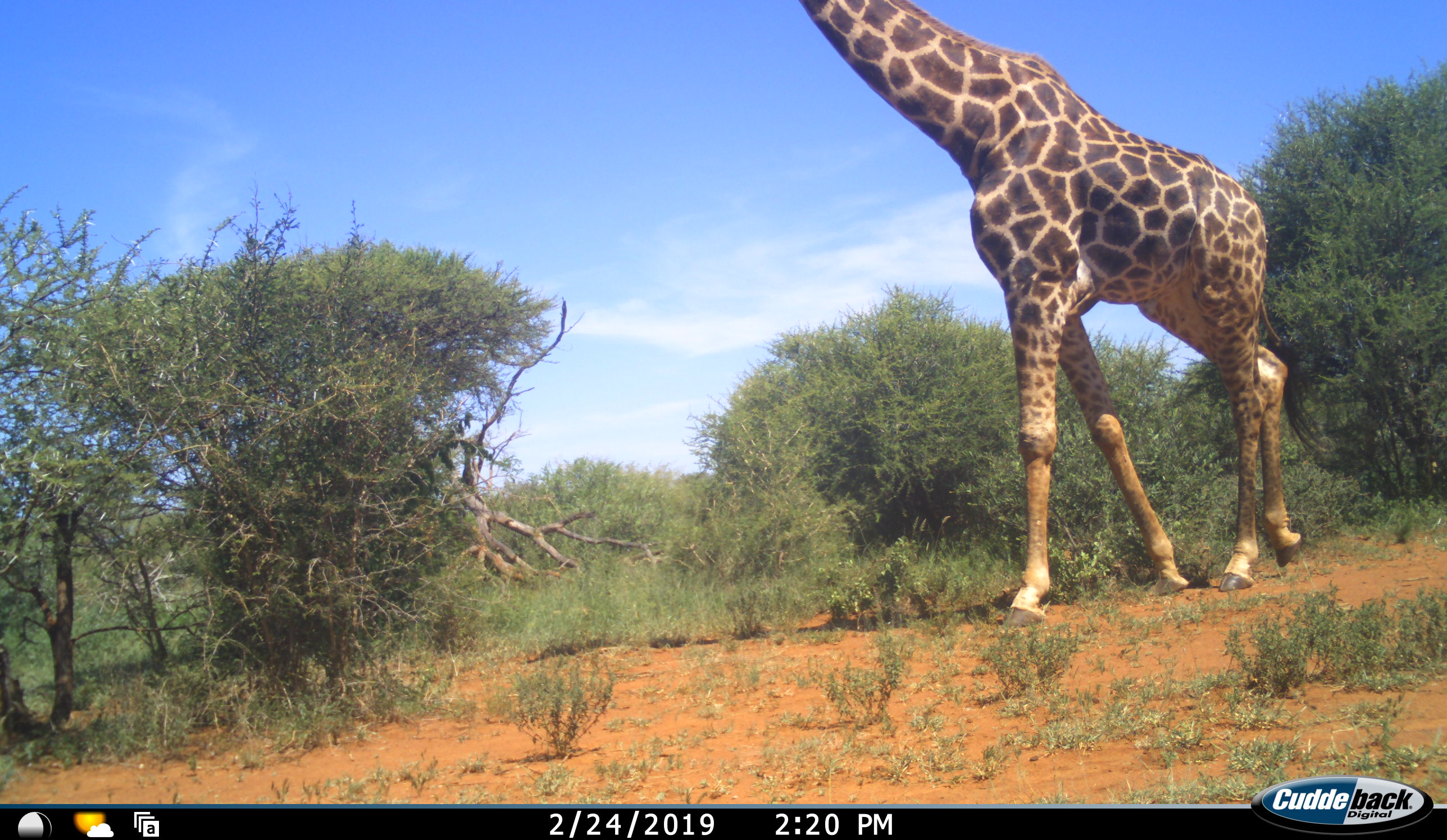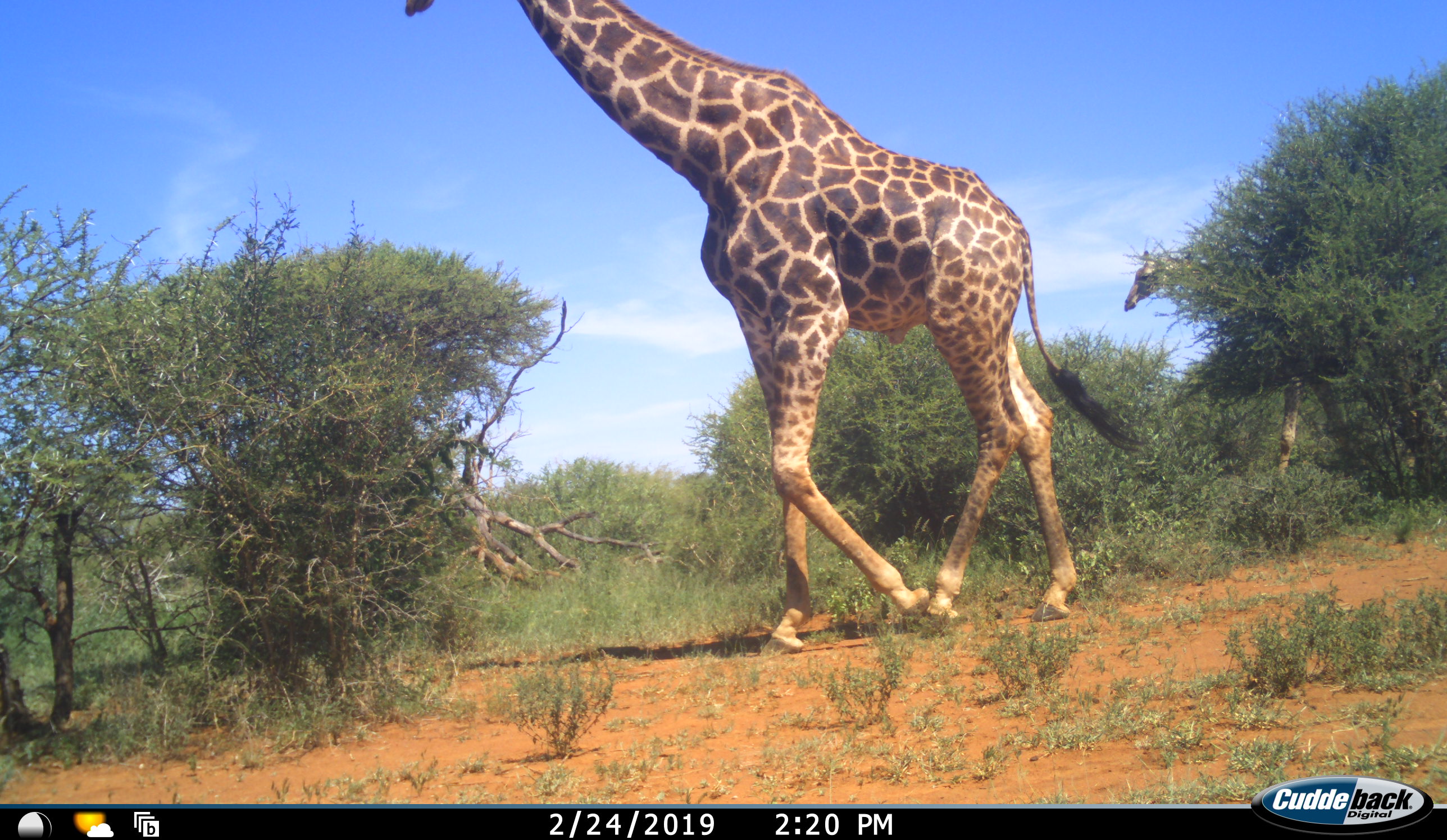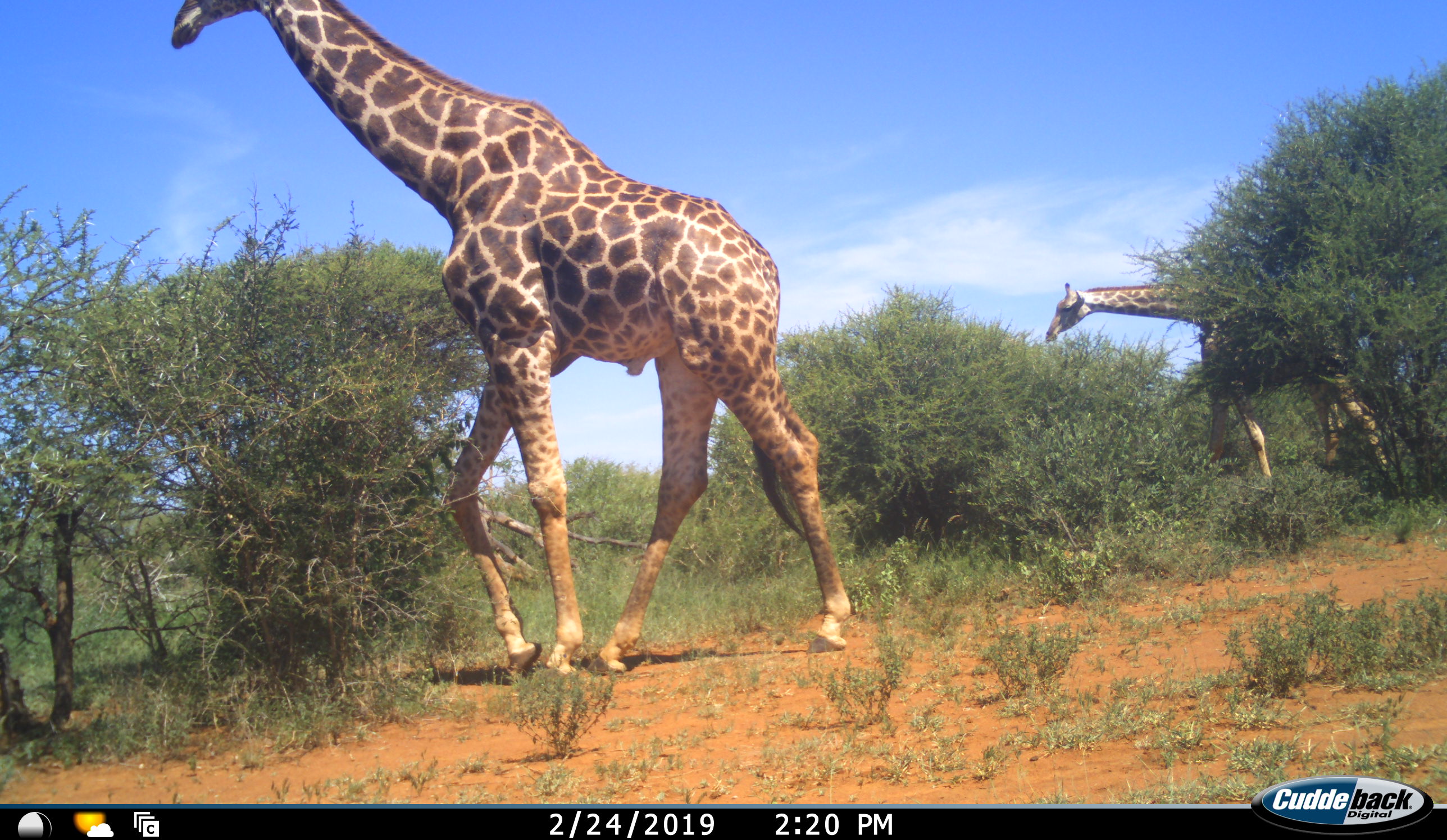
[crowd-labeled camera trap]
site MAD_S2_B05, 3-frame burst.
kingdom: Animalia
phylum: Chordata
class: Mammalia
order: Artiodactyla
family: Giraffidae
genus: Giraffa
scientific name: Giraffa camelopardalis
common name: giraffe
Giraffe (Giraffa camelopardalis), count 2. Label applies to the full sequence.